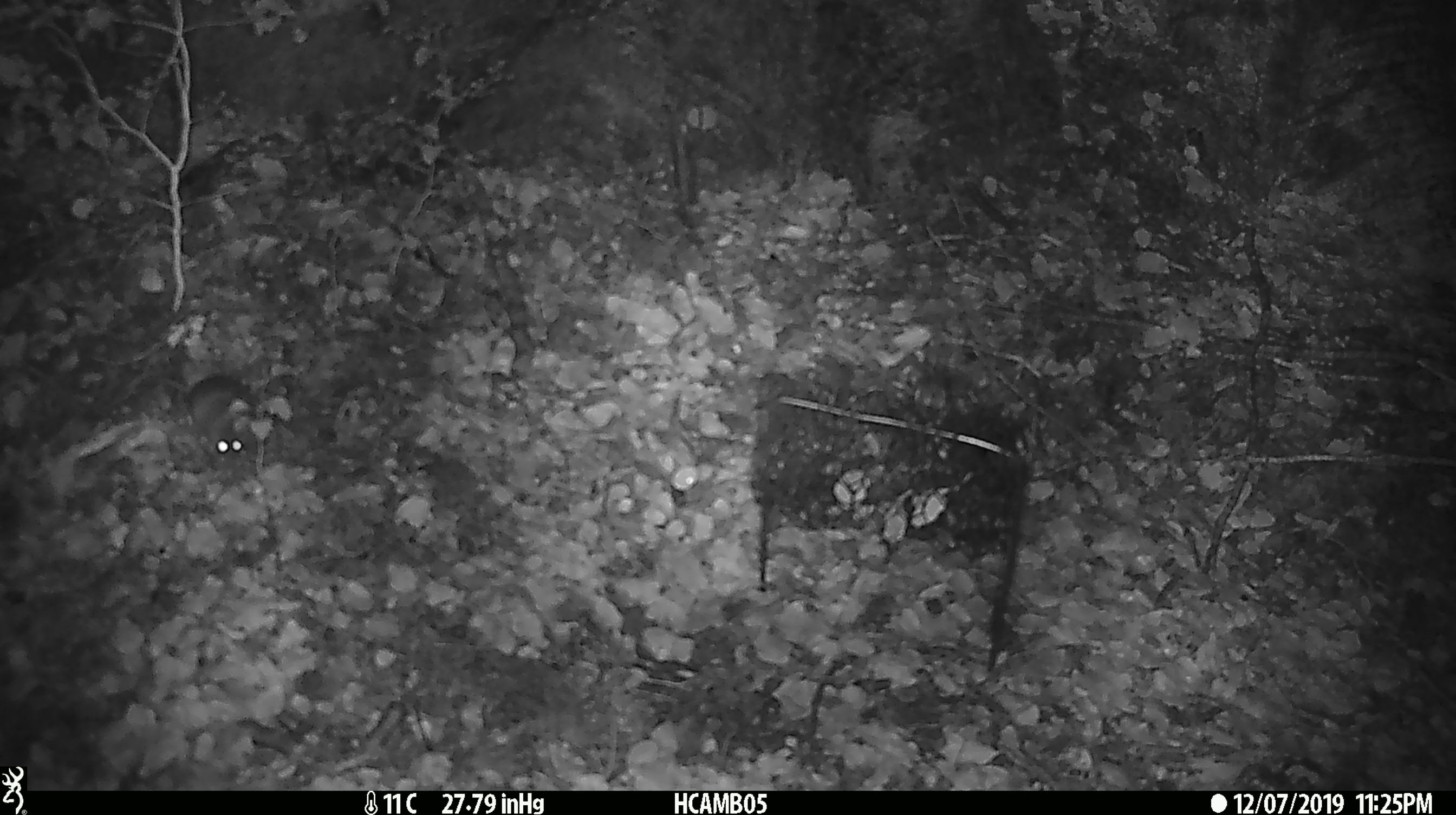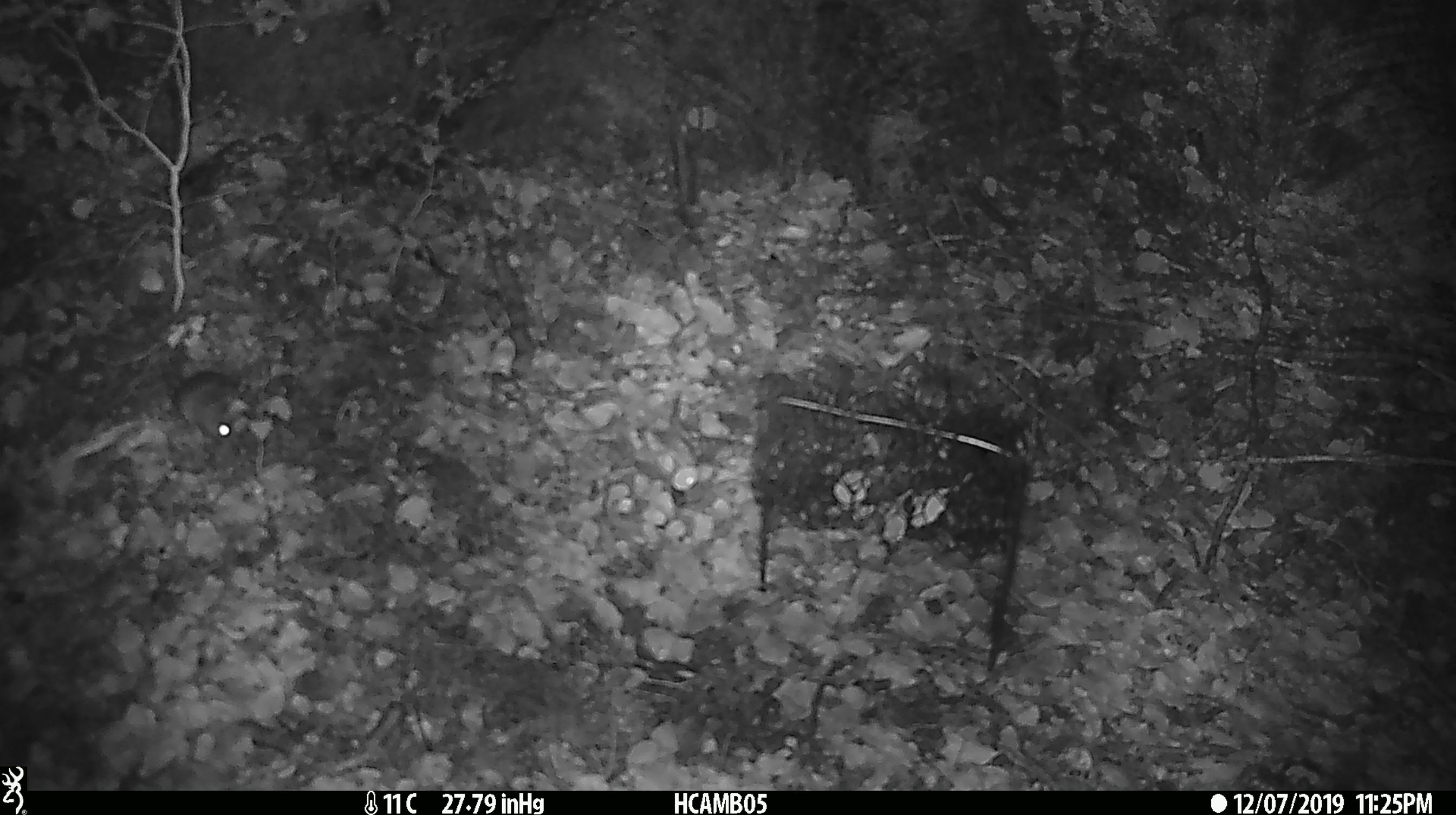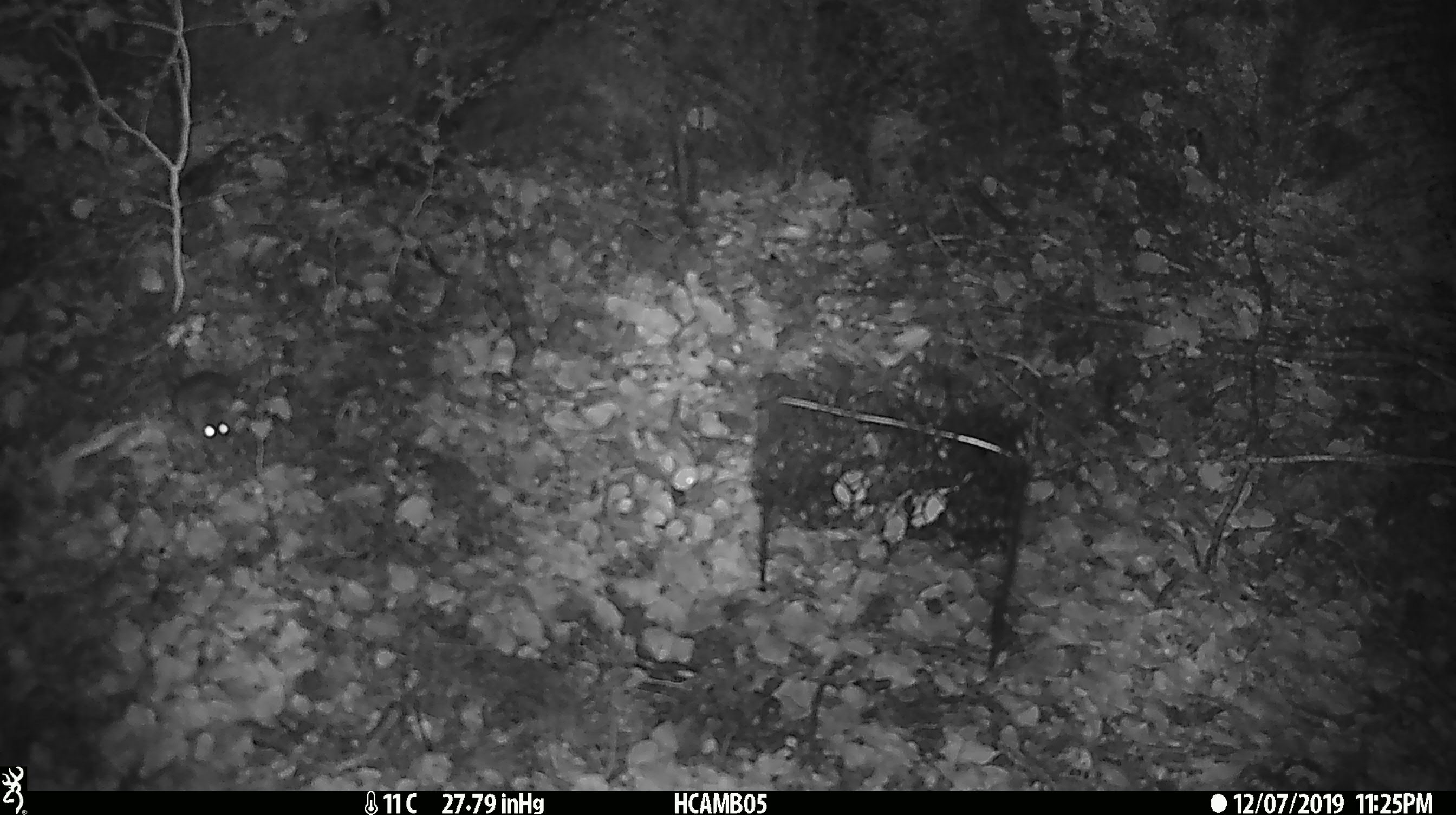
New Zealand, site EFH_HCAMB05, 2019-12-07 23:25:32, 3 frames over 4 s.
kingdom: Animalia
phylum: Chordata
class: Mammalia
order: Rodentia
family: Muridae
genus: Mus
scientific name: Mus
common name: mouse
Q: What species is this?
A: Mouse (Mus).